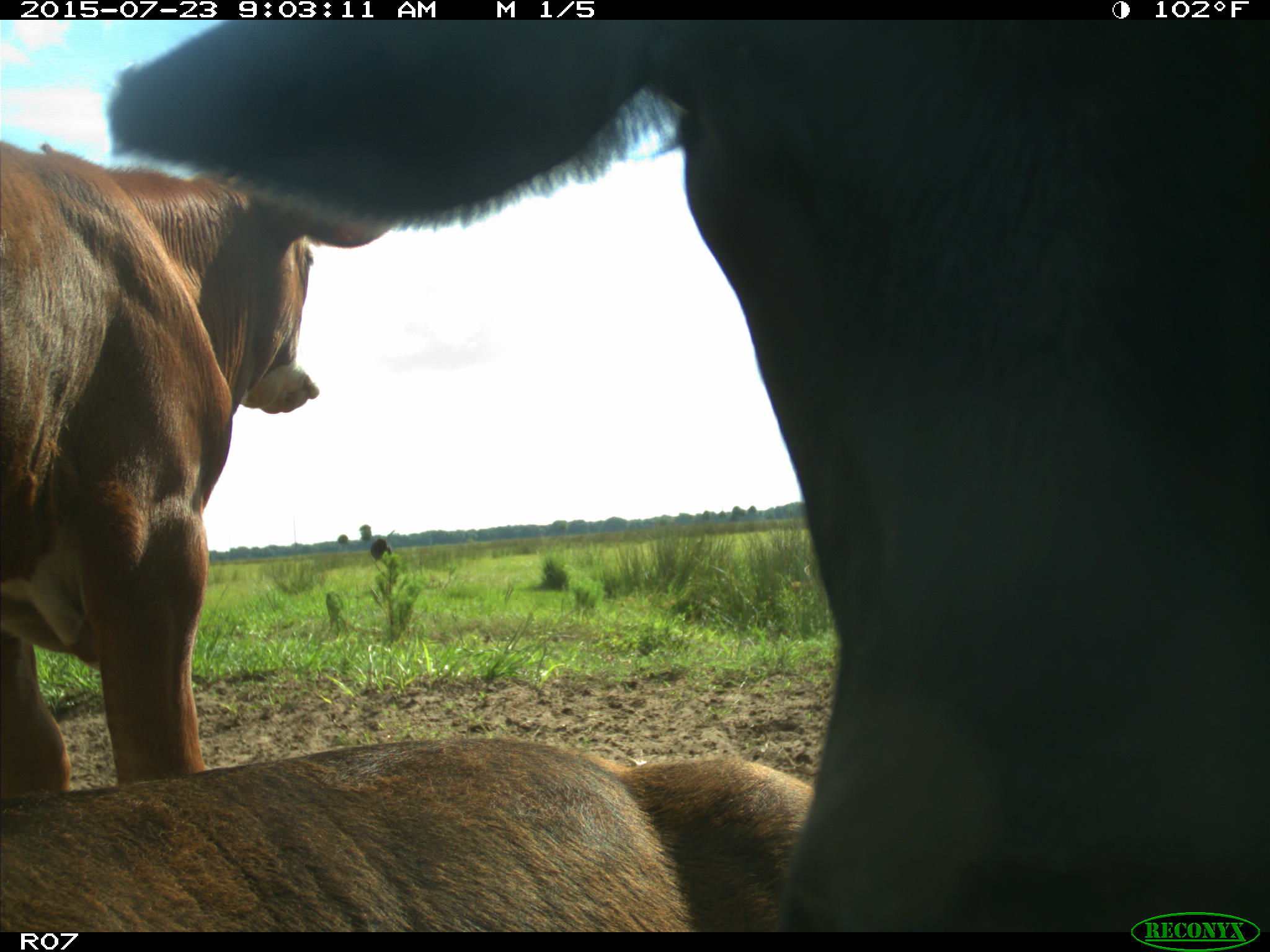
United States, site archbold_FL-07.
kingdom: Animalia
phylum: Chordata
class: Mammalia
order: Artiodactyla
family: Bovidae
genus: Bos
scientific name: Bos taurus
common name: domestic cow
Bos taurus (domestic cow).